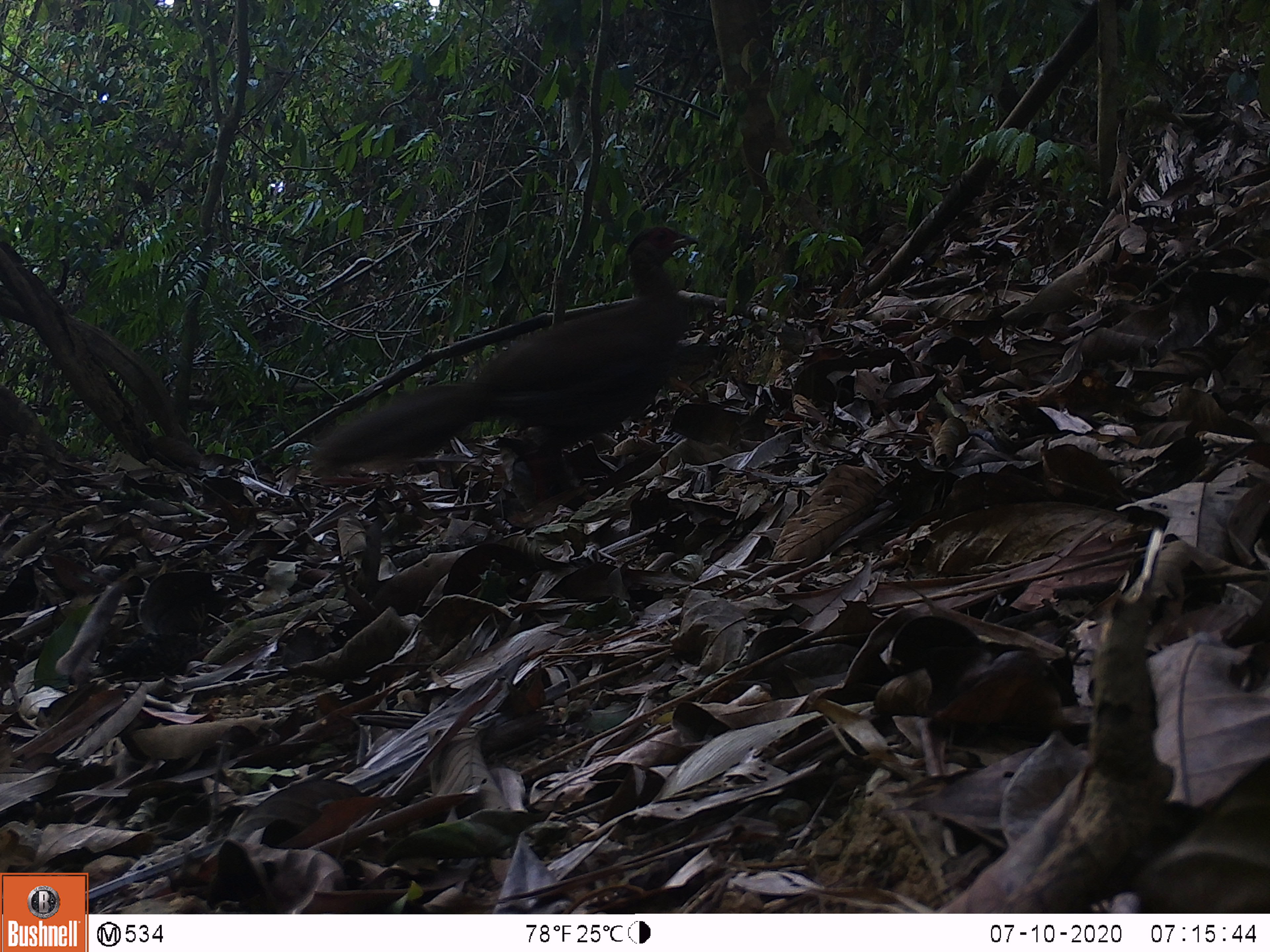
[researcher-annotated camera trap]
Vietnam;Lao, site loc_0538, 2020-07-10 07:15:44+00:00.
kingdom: Animalia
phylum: Chordata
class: Aves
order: Galliformes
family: Phasianidae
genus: Lophura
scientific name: Lophura nycthemera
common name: silver pheasant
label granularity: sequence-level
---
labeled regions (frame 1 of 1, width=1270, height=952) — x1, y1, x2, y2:
silver pheasant: 305, 224, 700, 508